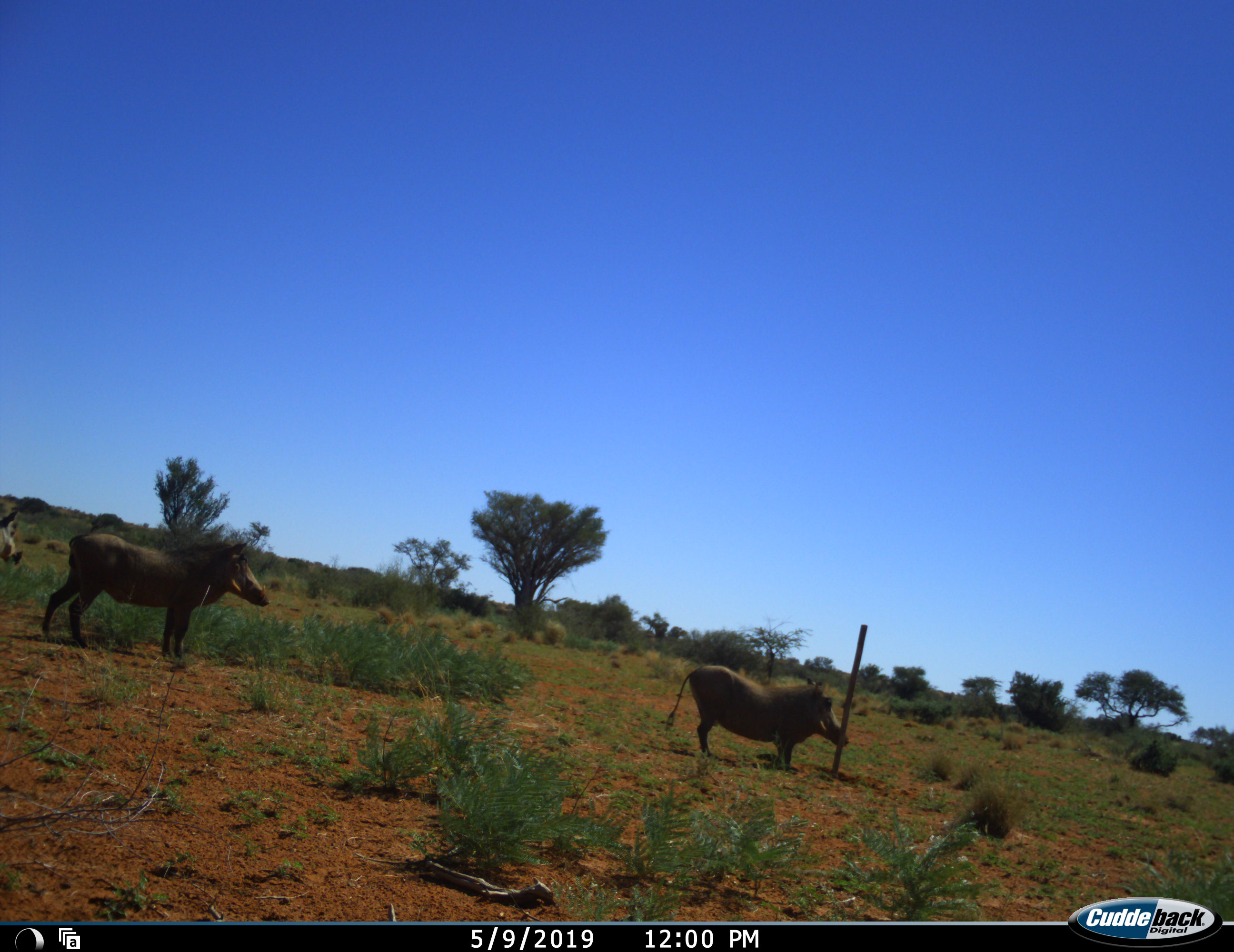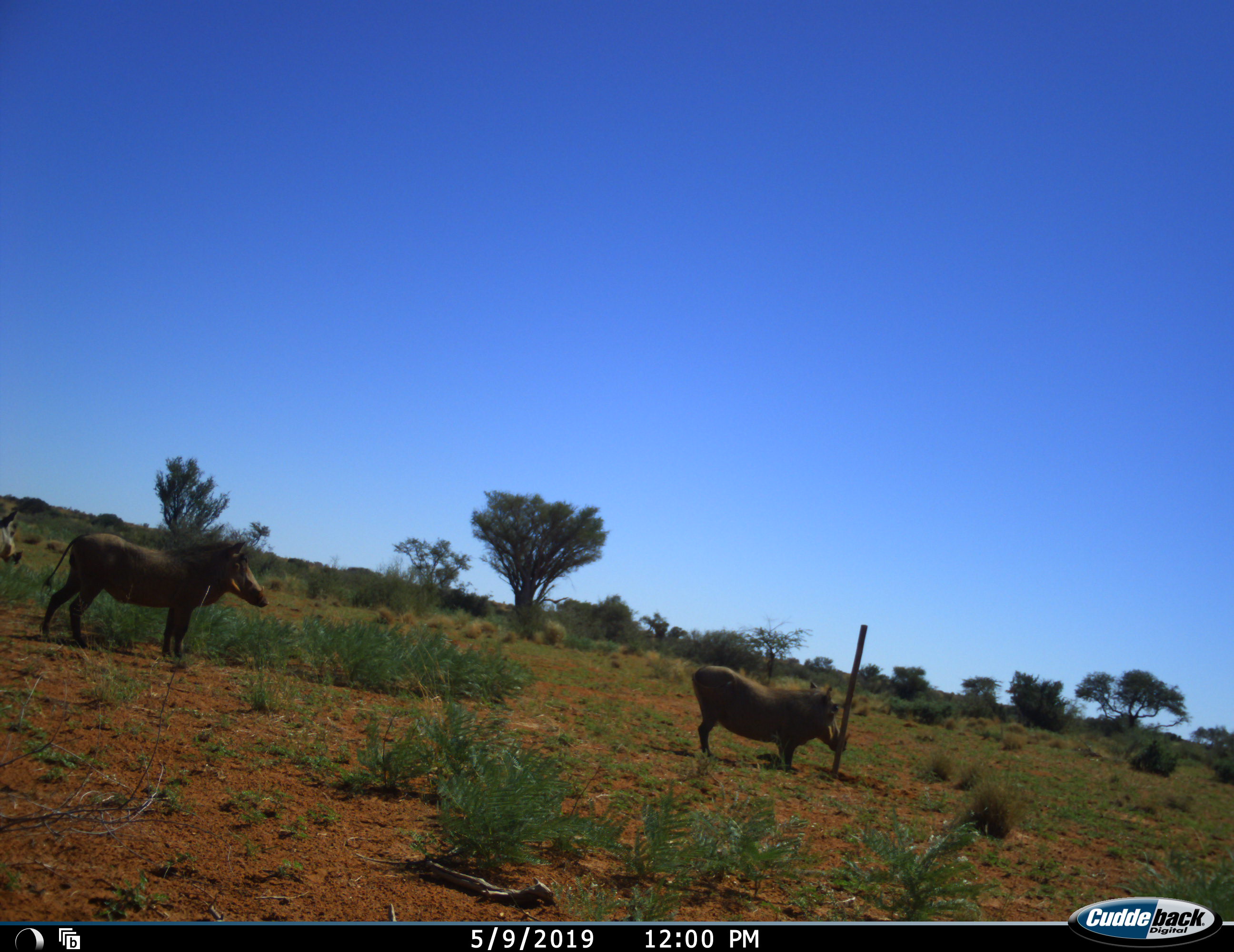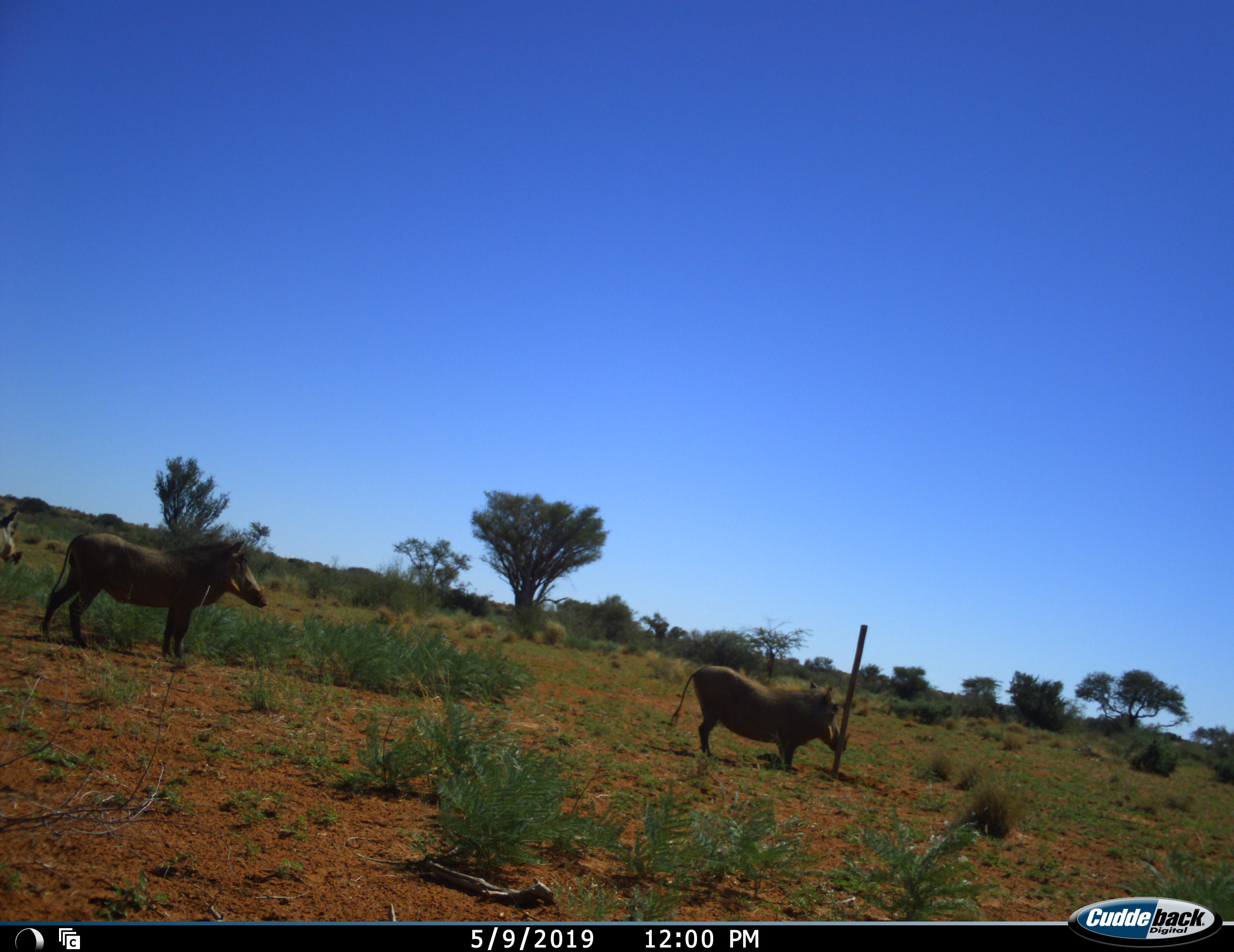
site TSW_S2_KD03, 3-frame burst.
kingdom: Animalia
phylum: Chordata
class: Mammalia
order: Artiodactyla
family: Suidae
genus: Phacochoerus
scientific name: Phacochoerus africanus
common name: warthog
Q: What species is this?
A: Warthog (Phacochoerus africanus).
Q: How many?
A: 3.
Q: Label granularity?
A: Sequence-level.